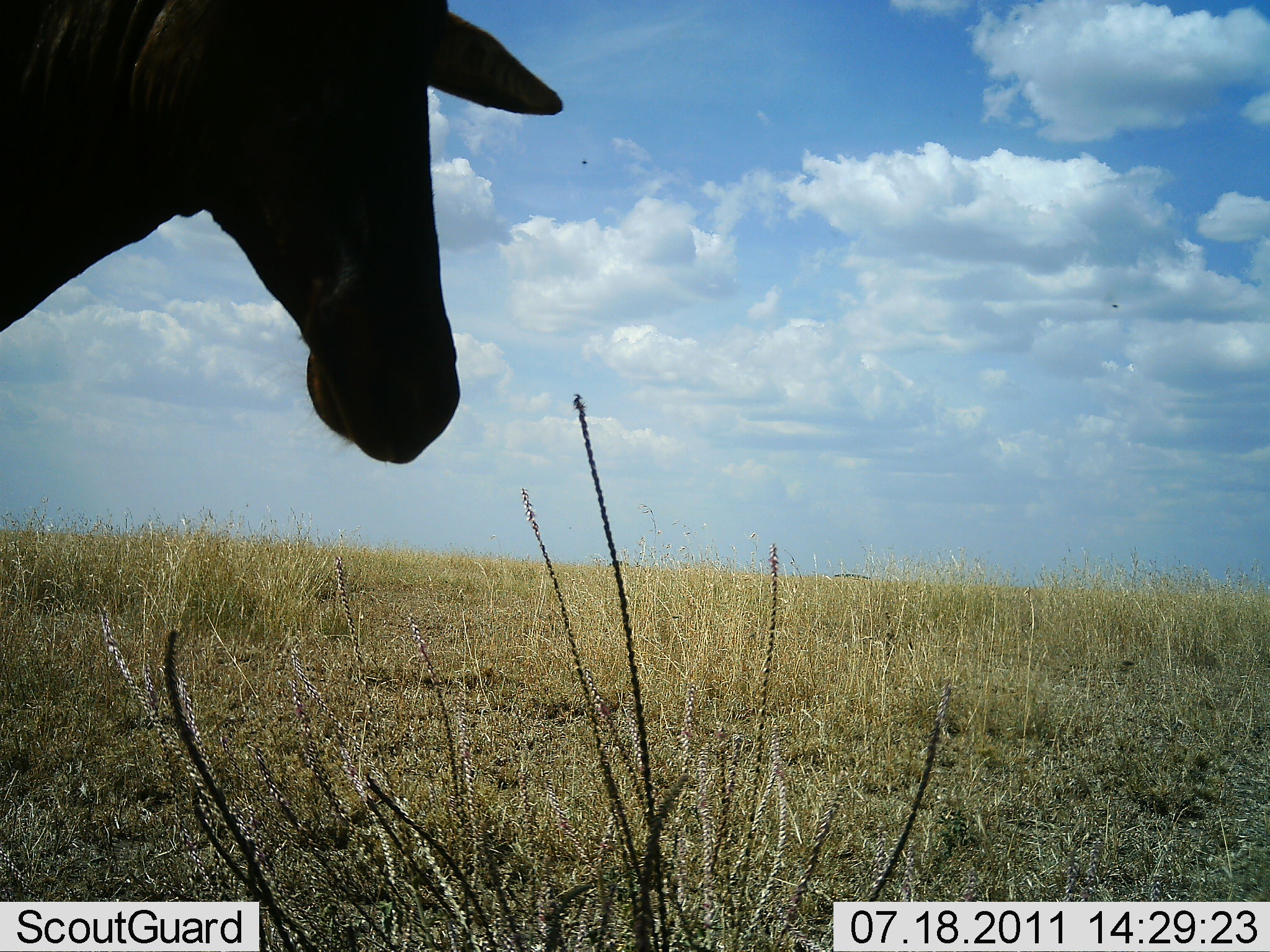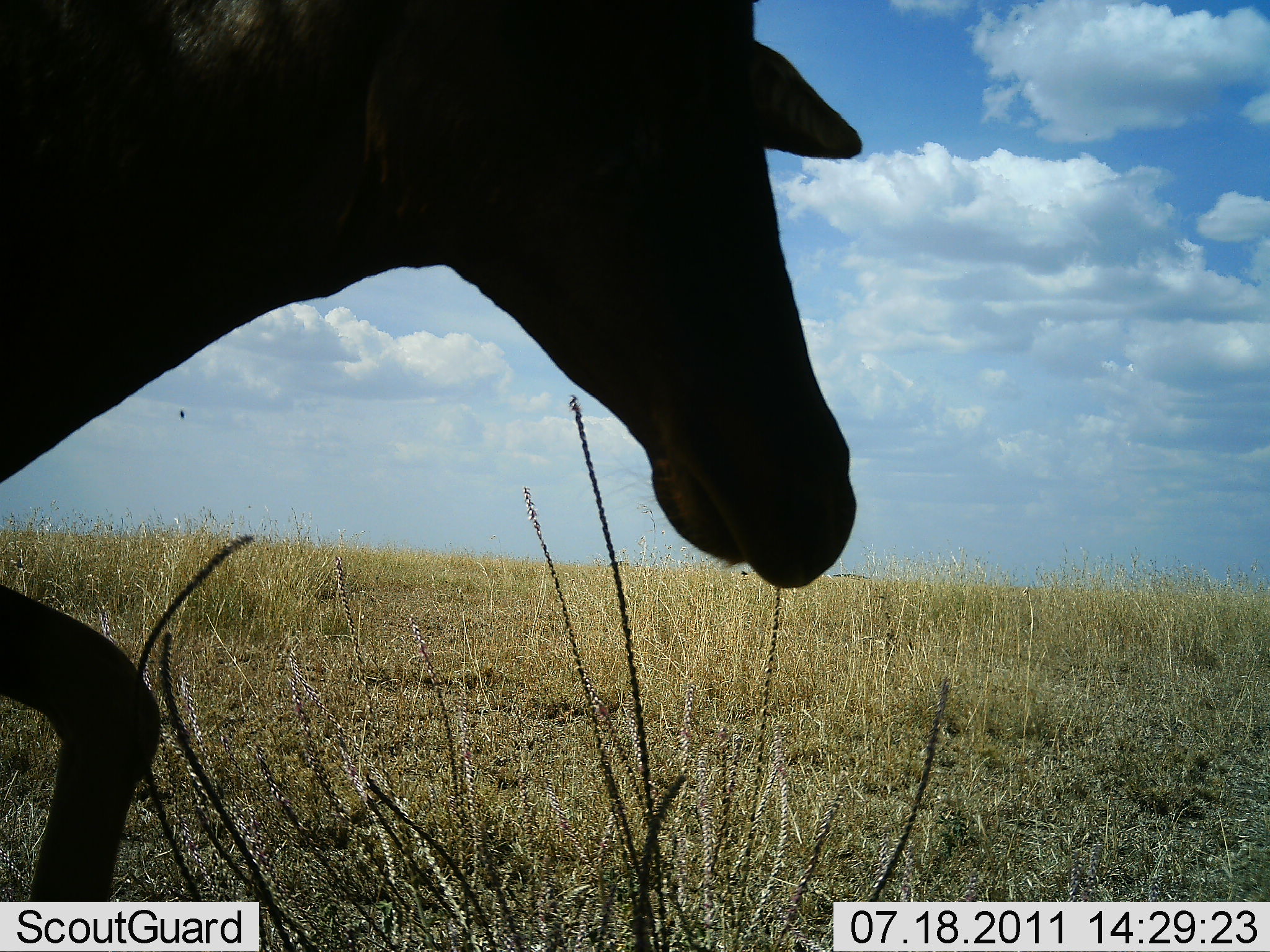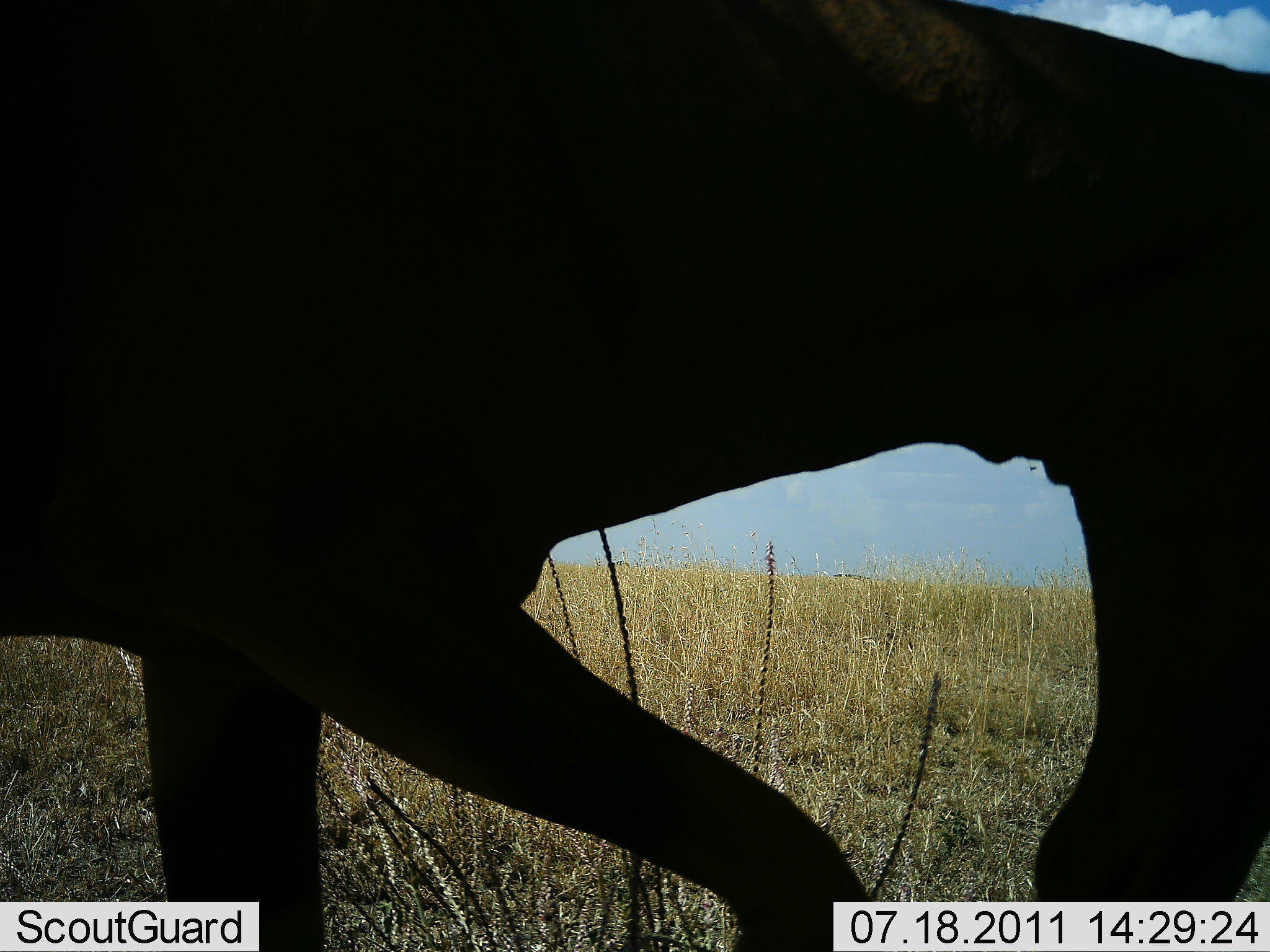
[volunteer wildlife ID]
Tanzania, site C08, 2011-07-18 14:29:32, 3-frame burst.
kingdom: Animalia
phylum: Chordata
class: Mammalia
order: Artiodactyla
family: Bovidae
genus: Alcelaphus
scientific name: Alcelaphus buselaphus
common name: hartebeest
Hartebeest (Alcelaphus buselaphus), count 1. Behavior (volunteer vote fractions): standing 11%, resting 0%, moving 89%, interacting 0%. Young present (vote fraction): 0%. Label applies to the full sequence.